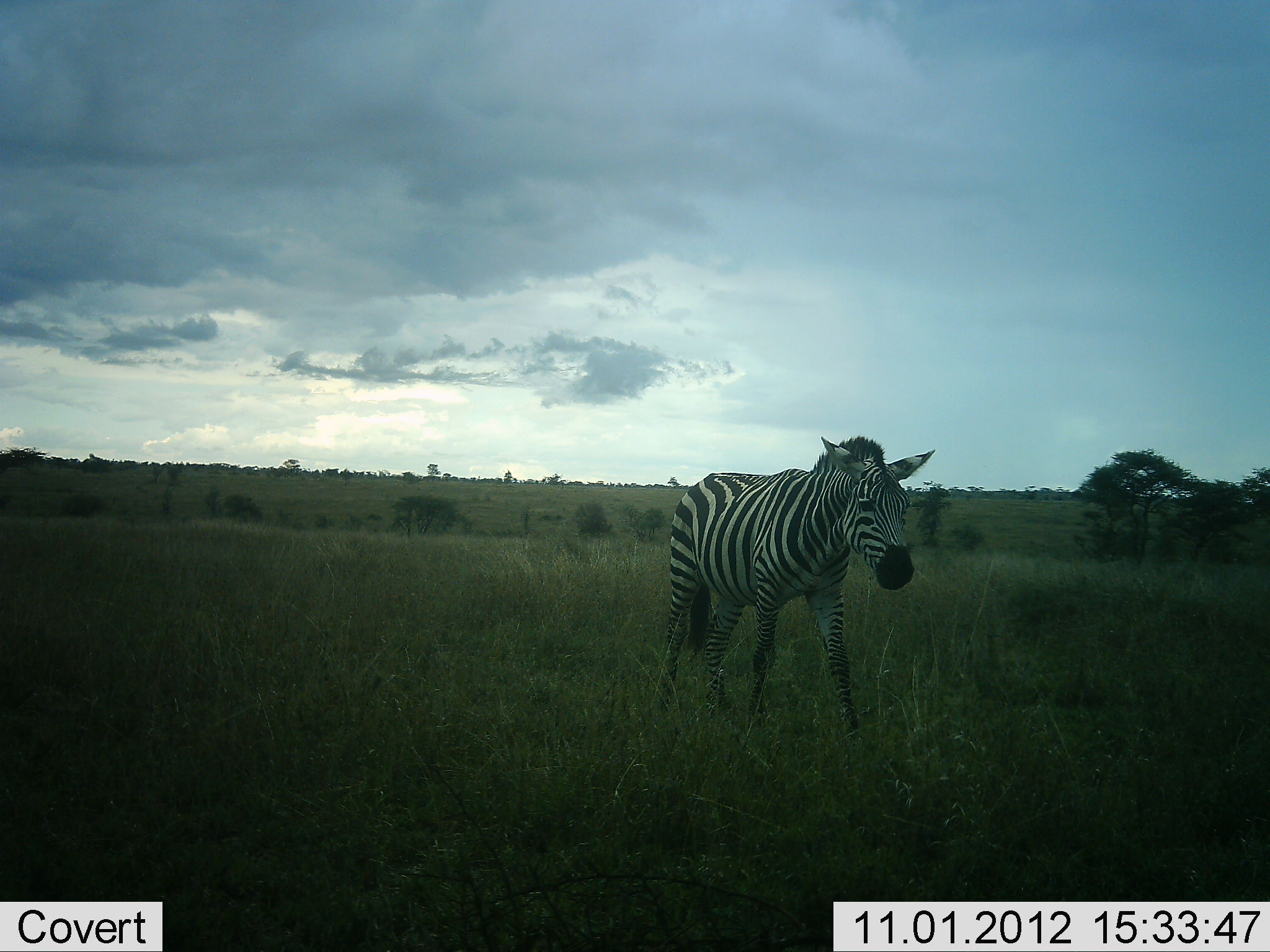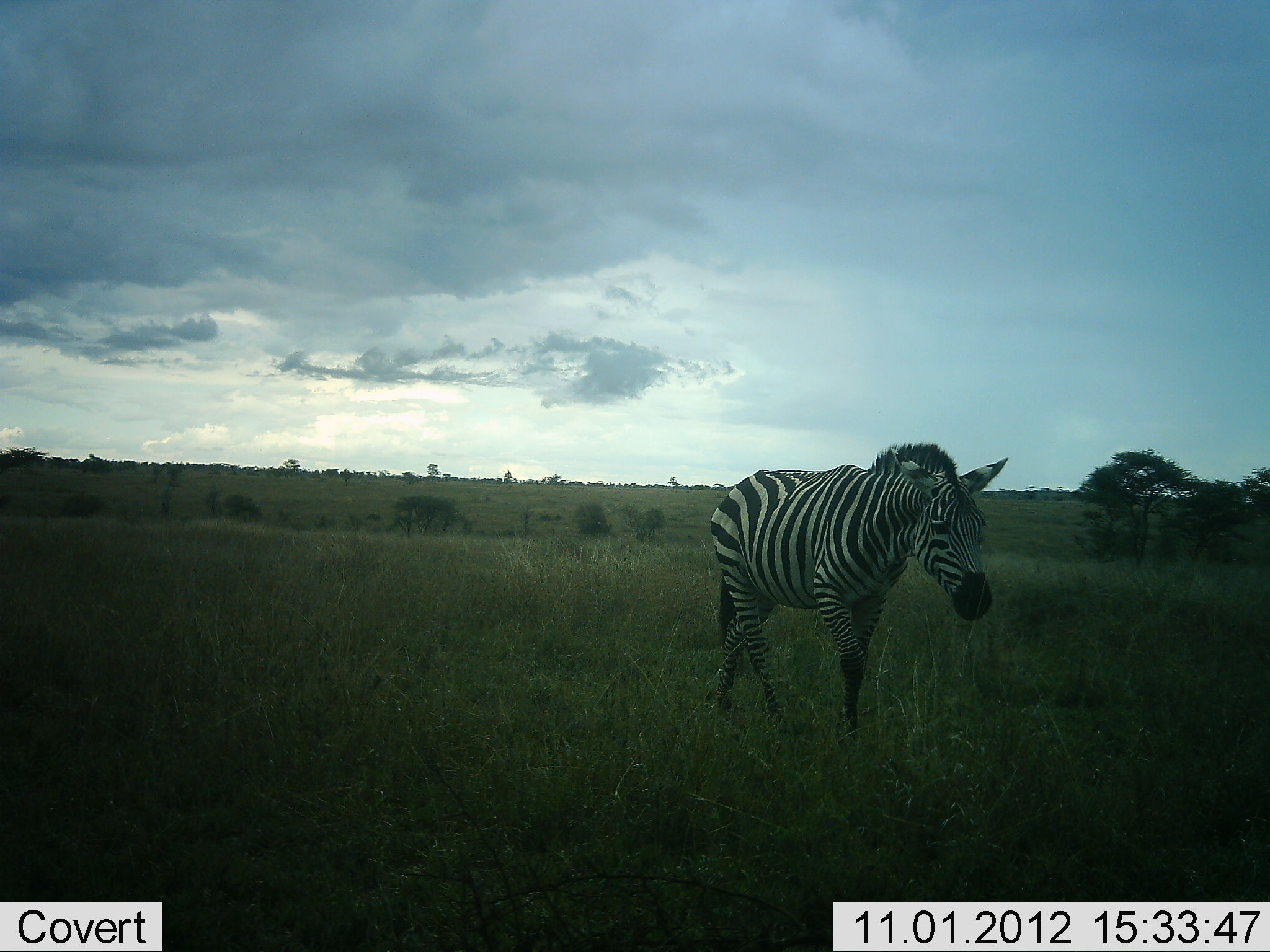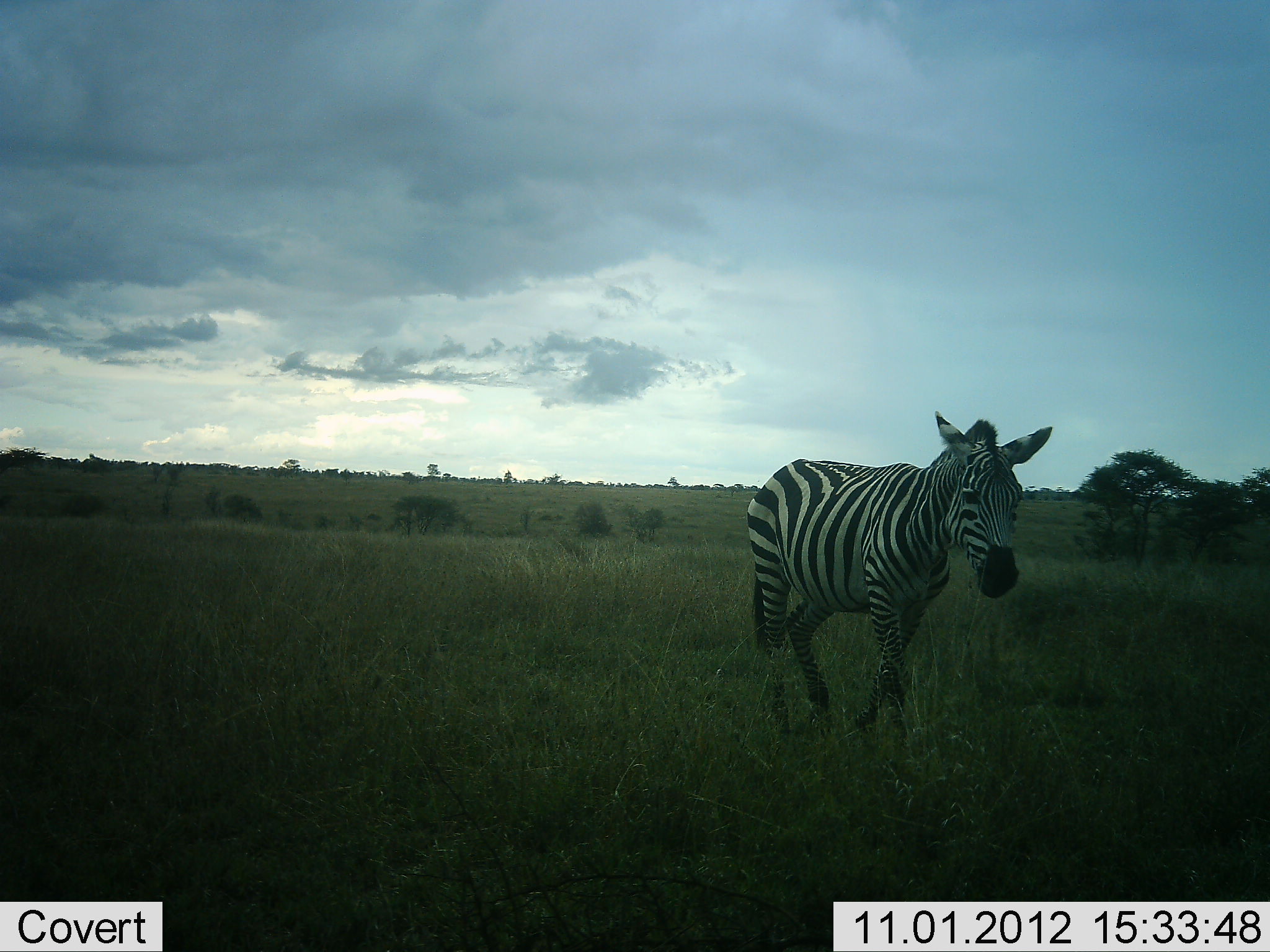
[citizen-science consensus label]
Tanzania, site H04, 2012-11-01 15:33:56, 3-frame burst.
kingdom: Animalia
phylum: Chordata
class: Mammalia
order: Perissodactyla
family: Equidae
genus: Equus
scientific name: Equus quagga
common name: plains zebra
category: zebra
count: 1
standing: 0%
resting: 0%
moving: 100%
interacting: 0%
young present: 0%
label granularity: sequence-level